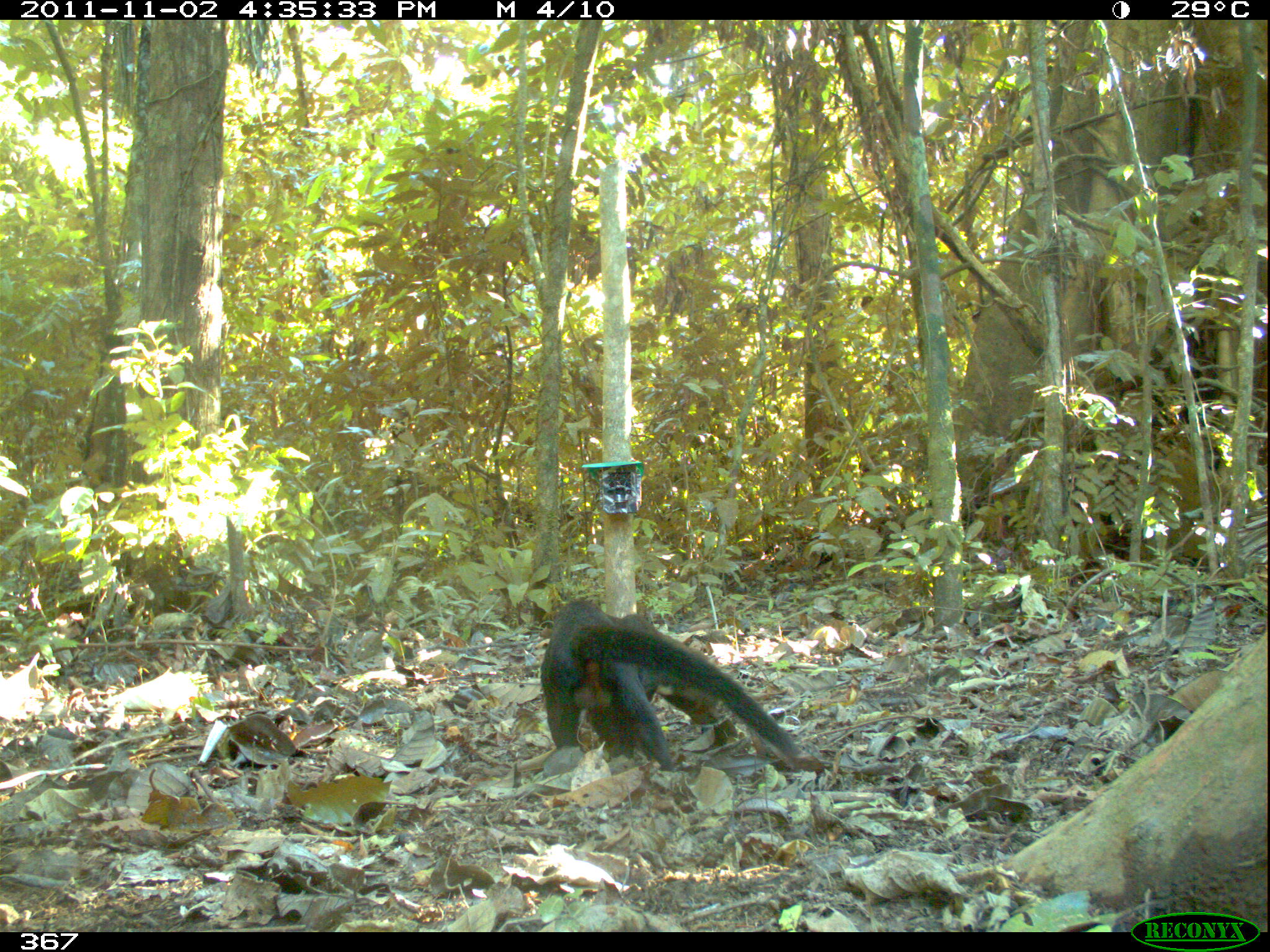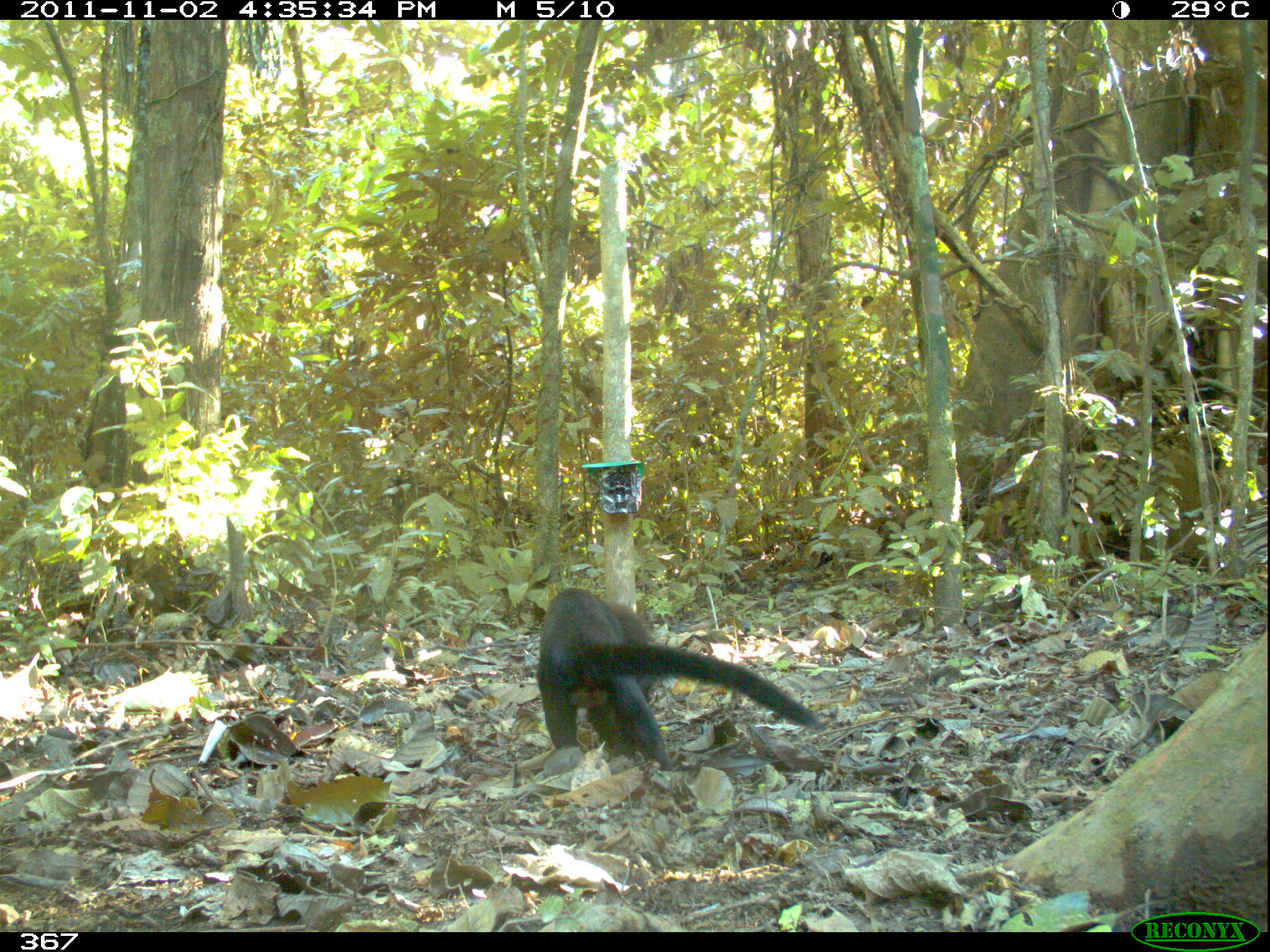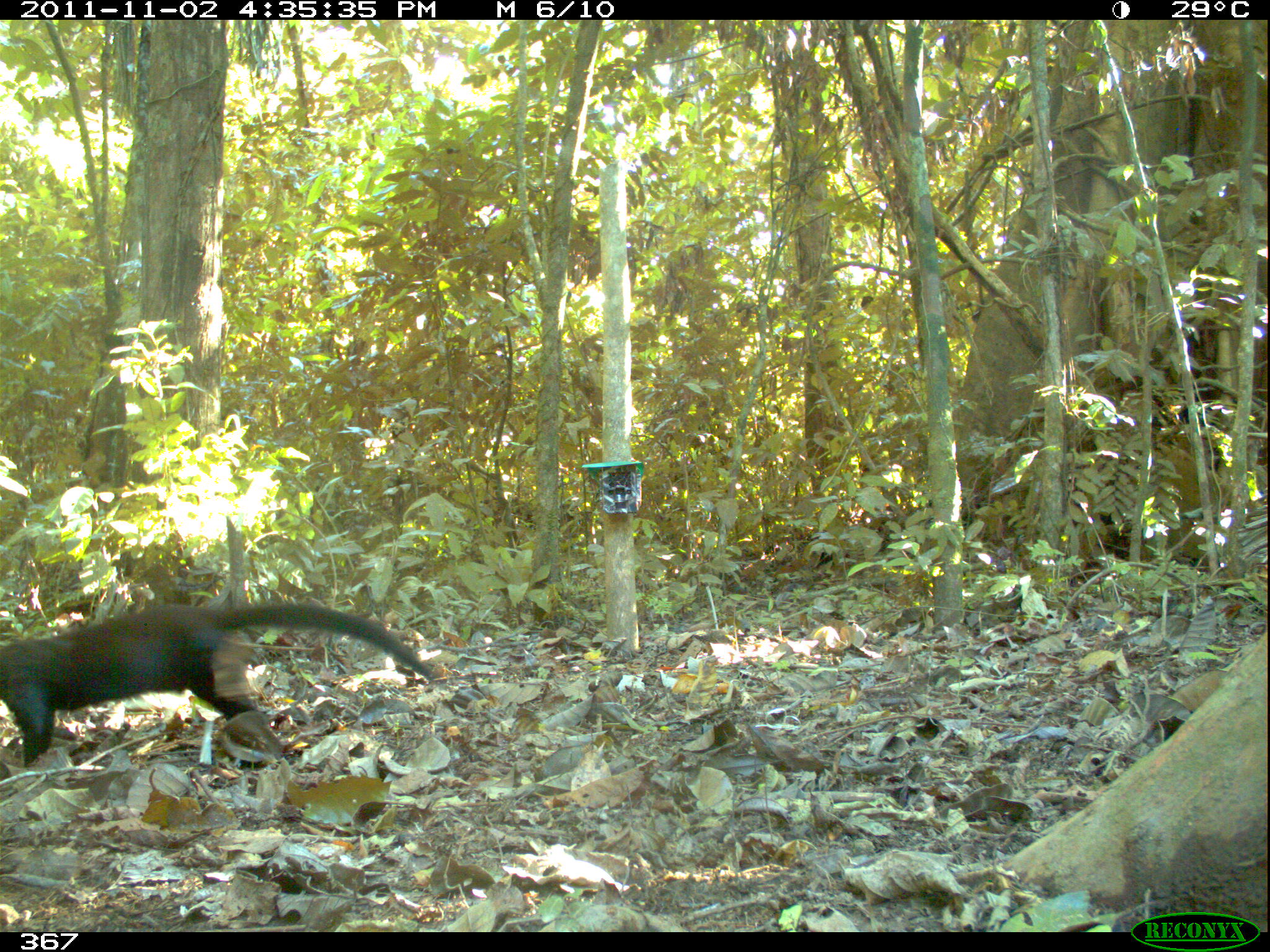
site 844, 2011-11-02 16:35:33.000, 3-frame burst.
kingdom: Animalia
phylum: Chordata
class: Mammalia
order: Carnivora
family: Mustelidae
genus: Eira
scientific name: Eira barbara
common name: tayra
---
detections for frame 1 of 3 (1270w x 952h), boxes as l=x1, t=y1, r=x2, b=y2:
eira barbara: l=539, t=598, r=824, b=773